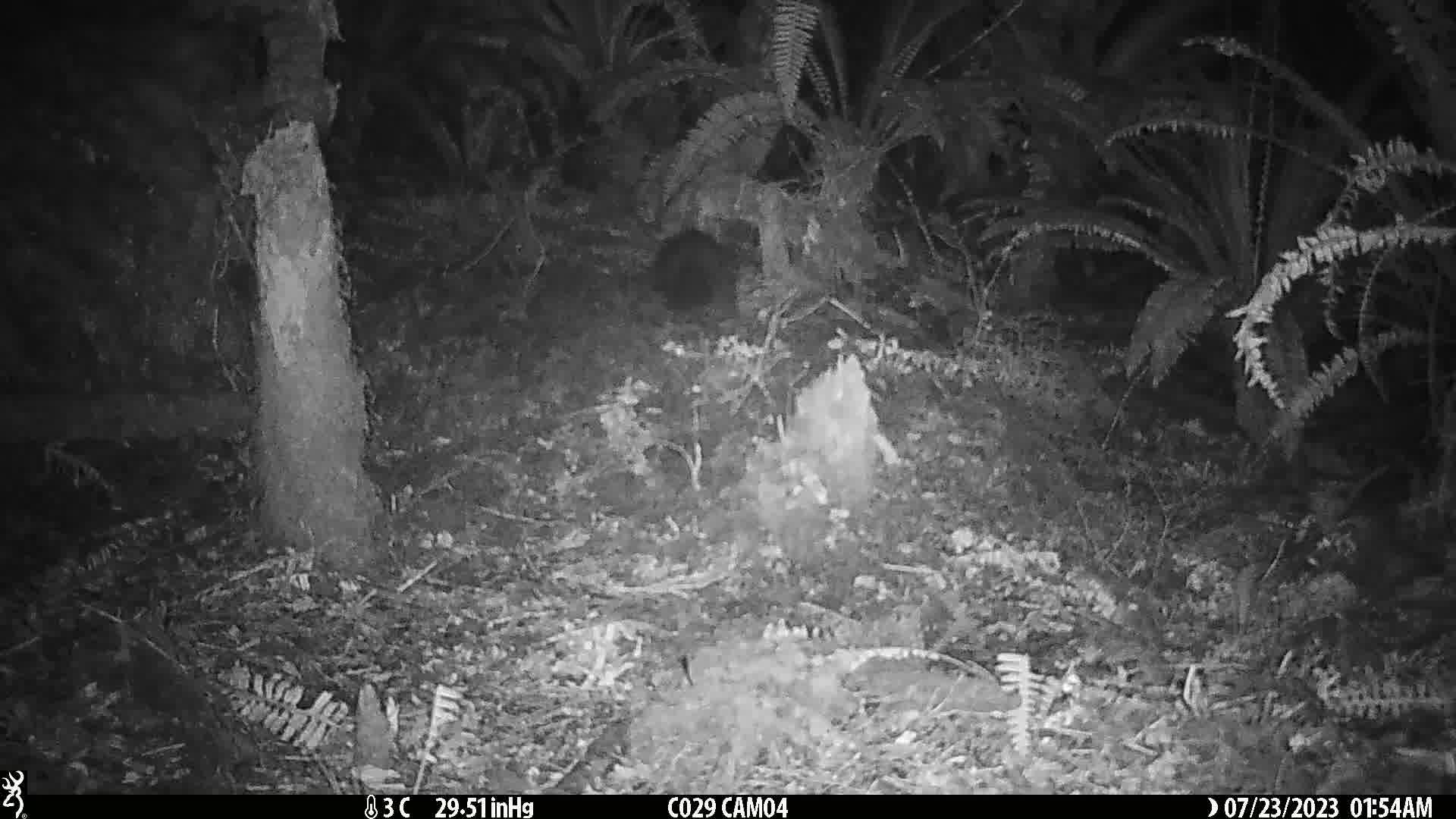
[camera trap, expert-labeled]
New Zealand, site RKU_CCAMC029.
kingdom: Animalia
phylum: Chordata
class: Mammalia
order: Diprotodontia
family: Phalangeridae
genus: Trichosurus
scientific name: Trichosurus vulpecula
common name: common brushtail possum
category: possum